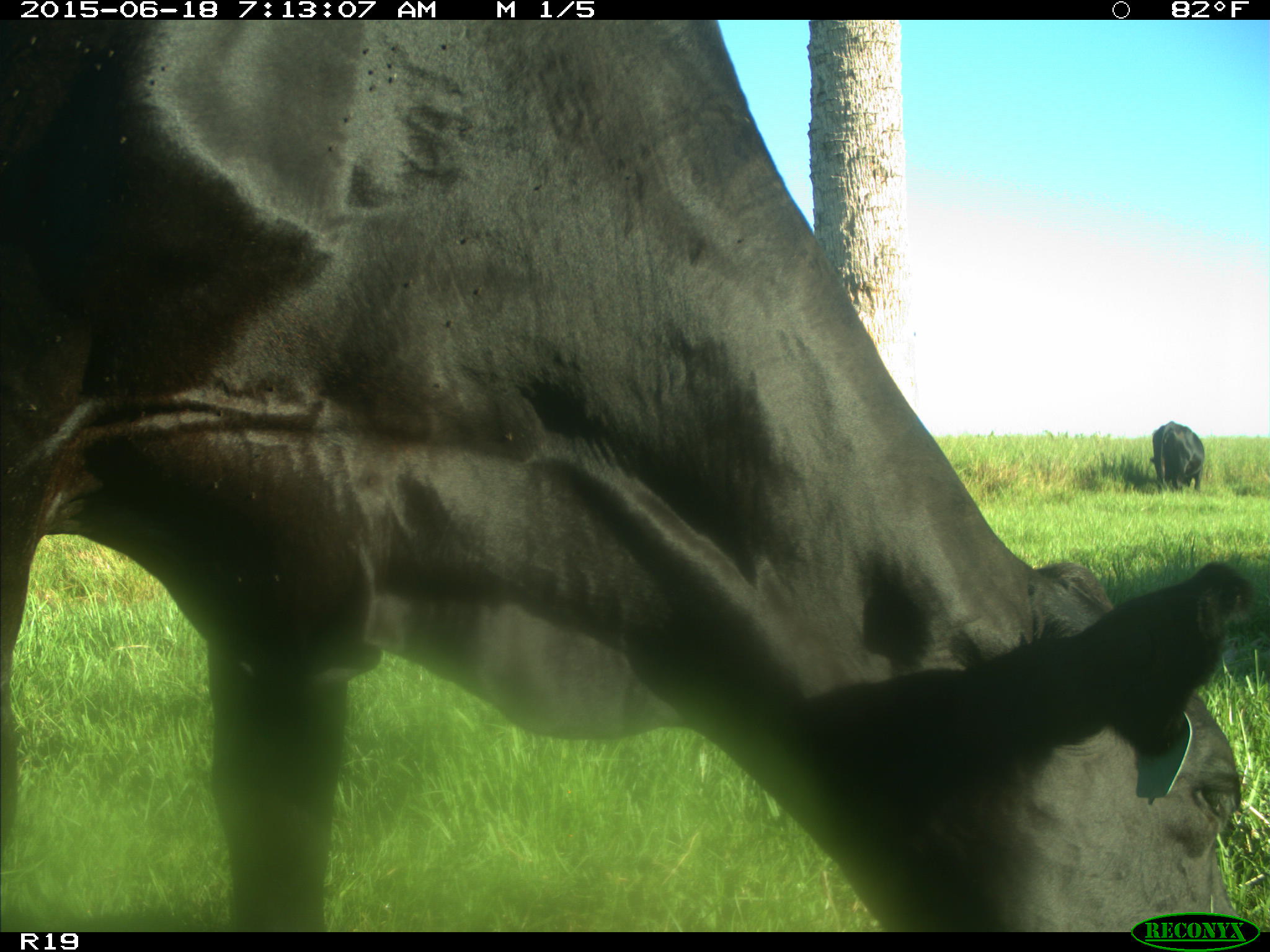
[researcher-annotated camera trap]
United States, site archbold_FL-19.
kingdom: Animalia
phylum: Chordata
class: Mammalia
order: Artiodactyla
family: Bovidae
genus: Bos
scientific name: Bos taurus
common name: domestic cow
Bos taurus (domestic cow).